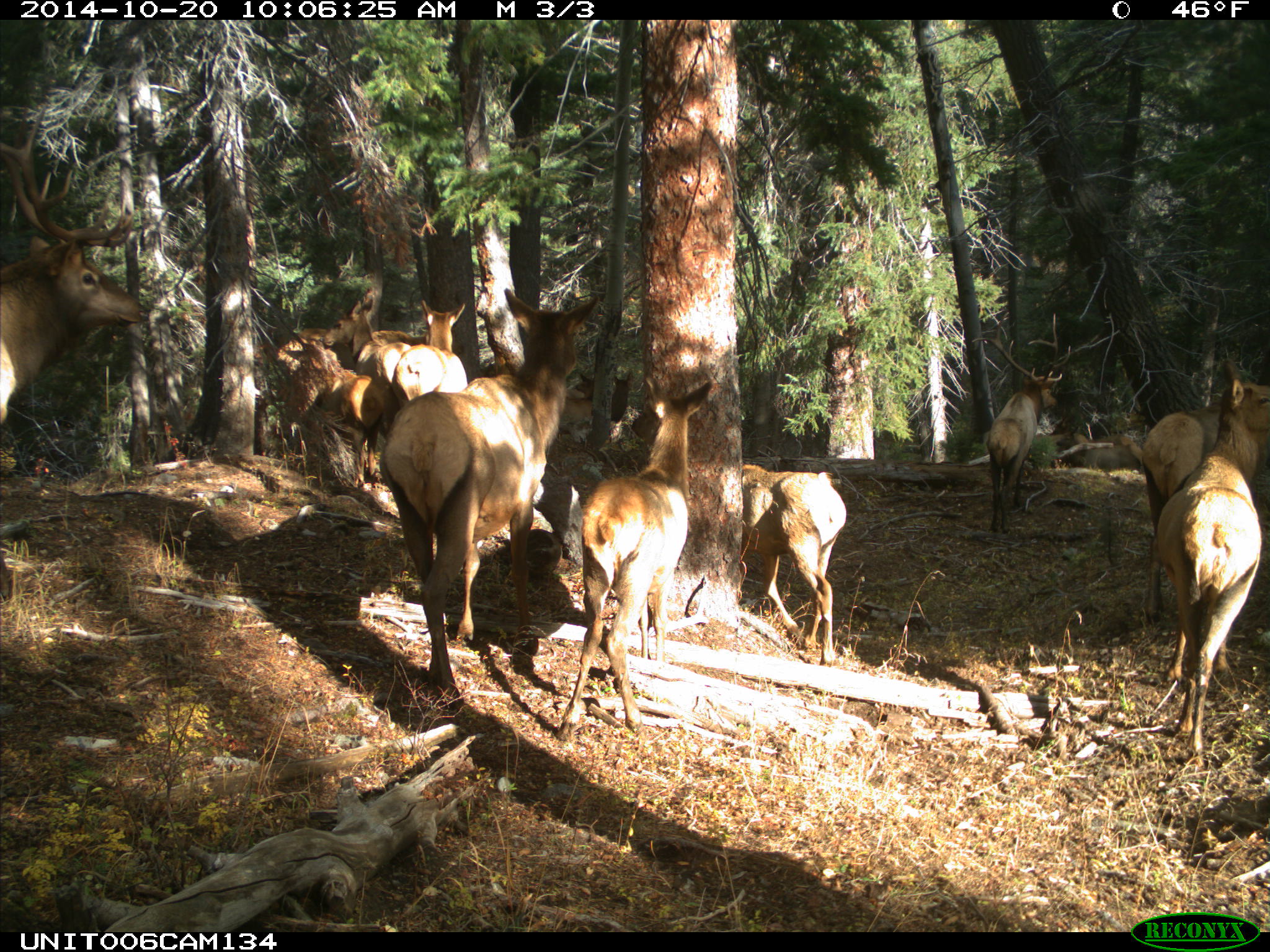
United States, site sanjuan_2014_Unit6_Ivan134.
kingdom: Animalia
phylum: Chordata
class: Mammalia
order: Artiodactyla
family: Cervidae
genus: Cervus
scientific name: Cervus elaphus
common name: red deer